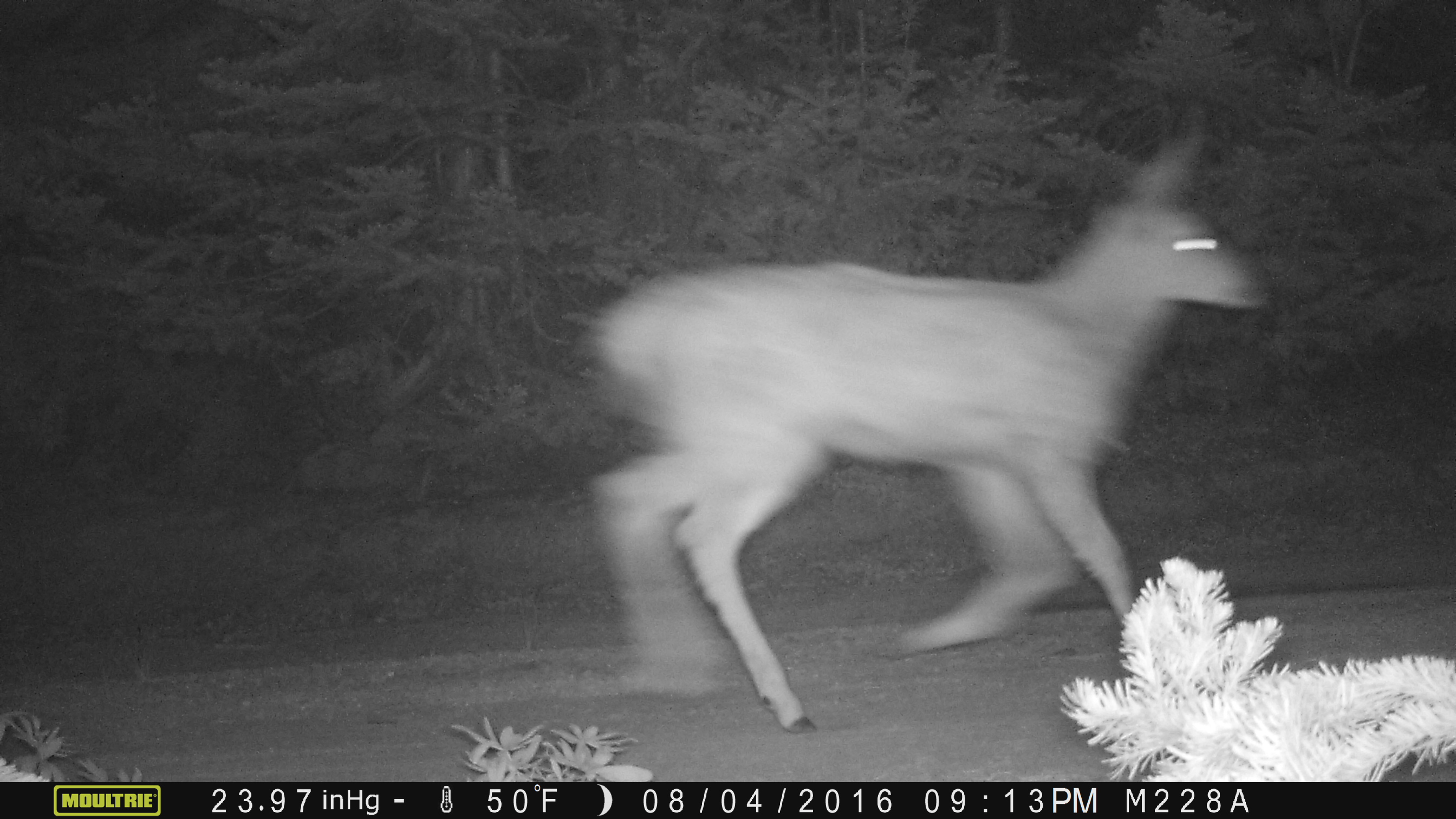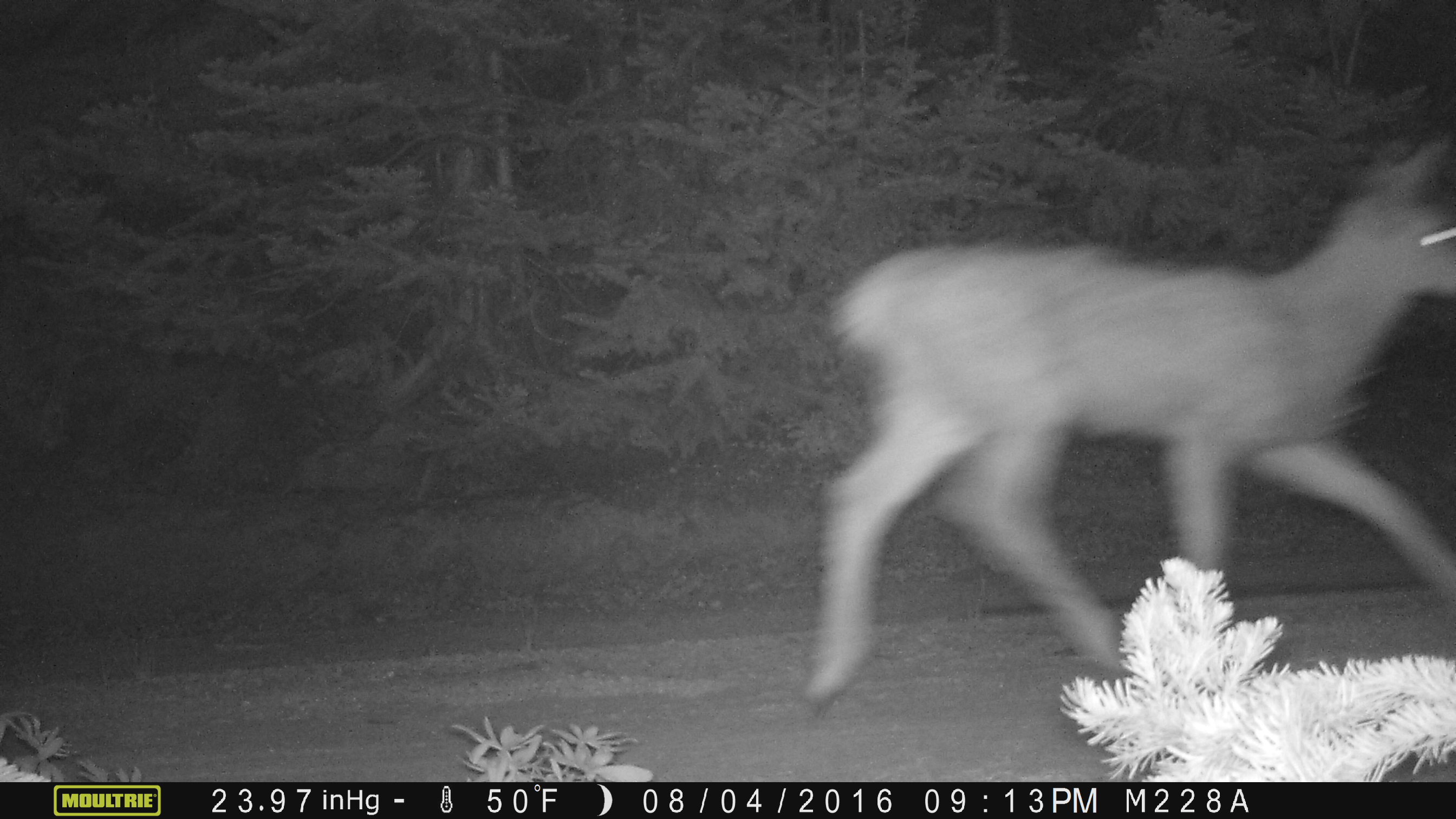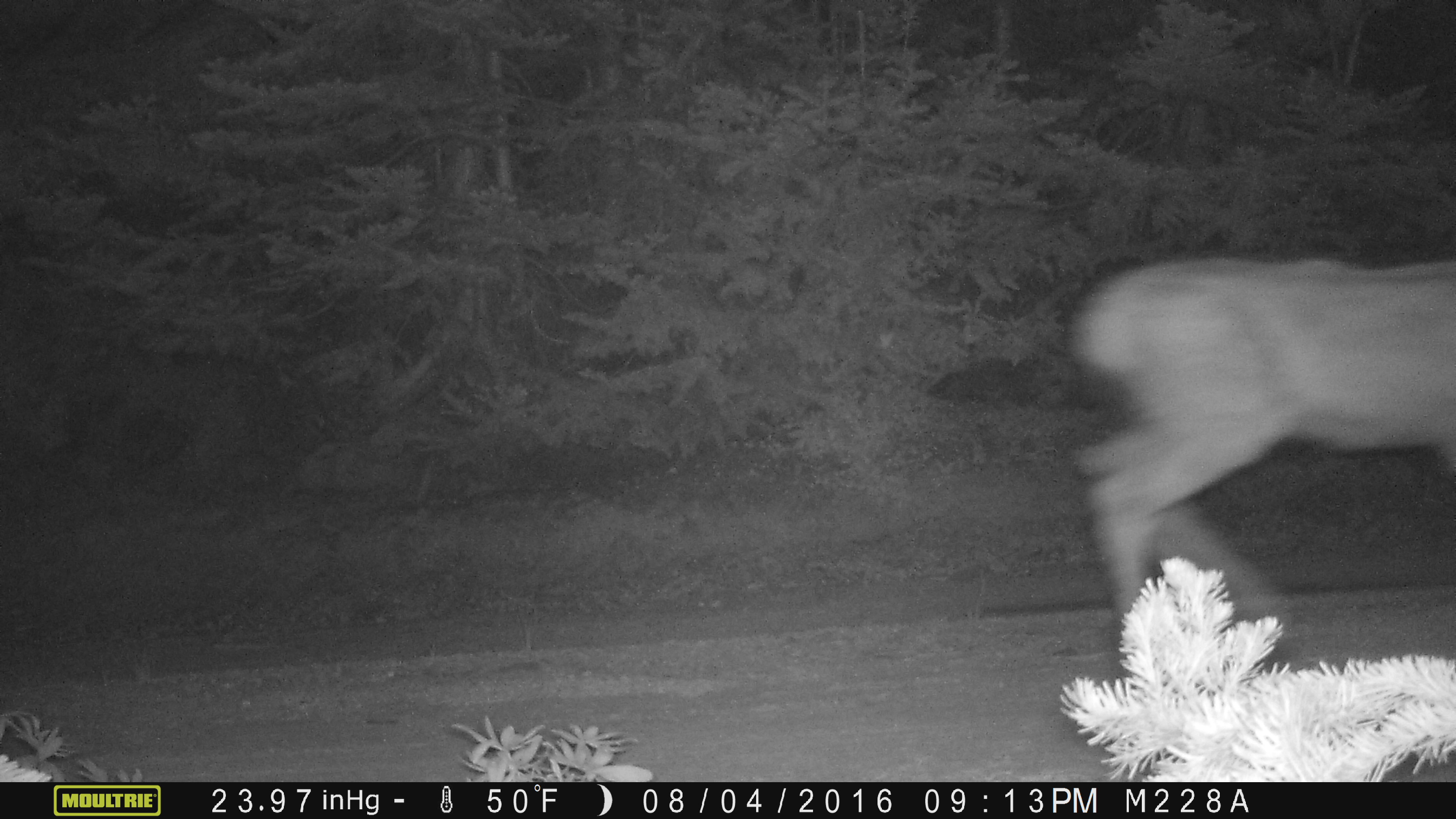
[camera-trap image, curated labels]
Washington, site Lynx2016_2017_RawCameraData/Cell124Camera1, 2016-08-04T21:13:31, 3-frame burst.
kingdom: Animalia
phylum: Chordata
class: Mammalia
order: Artiodactyla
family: Cervidae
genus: Odocoileus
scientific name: Odocoileus hemionus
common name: mule deer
Odocoileus hemionus (mule deer). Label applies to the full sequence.